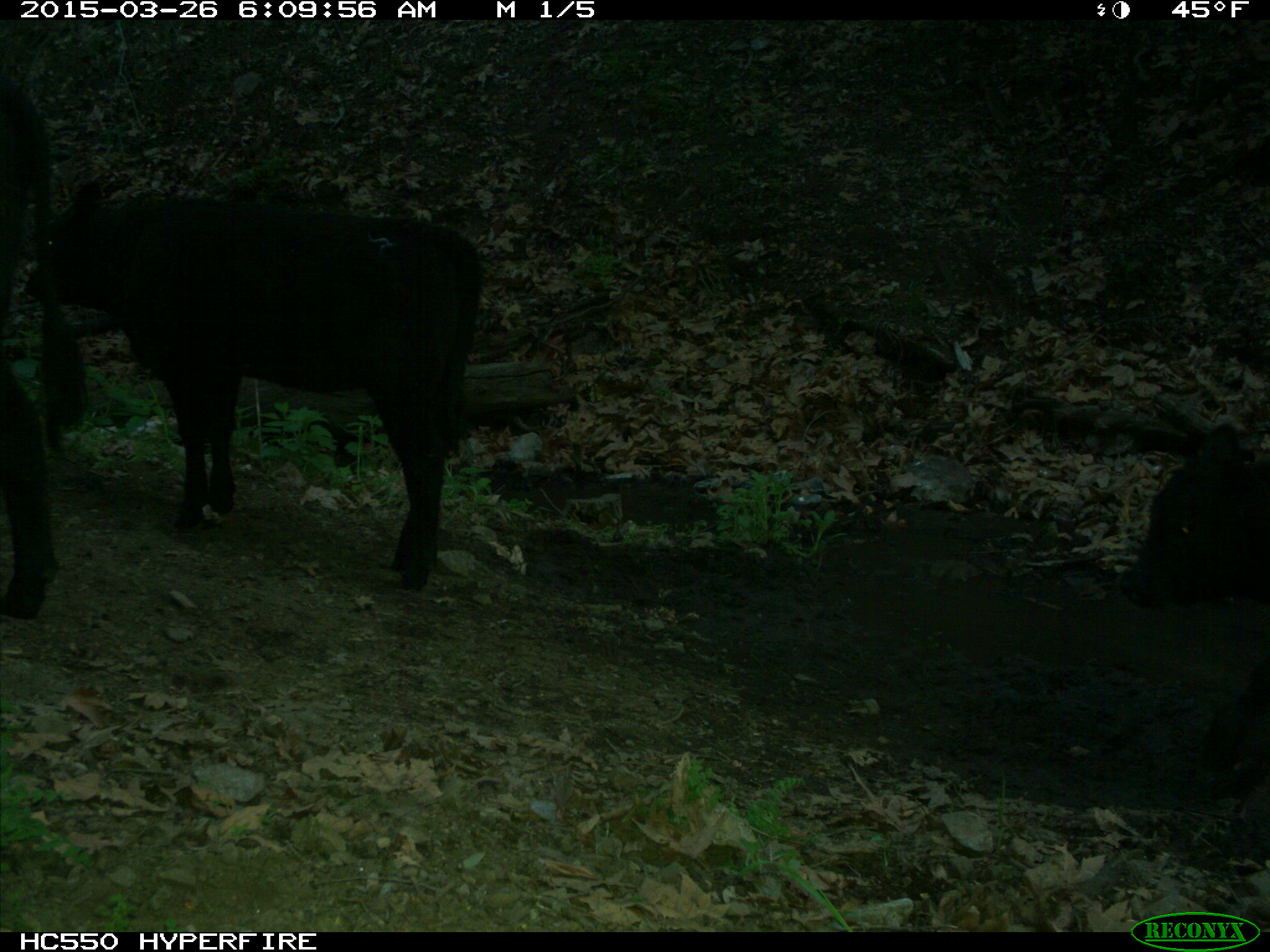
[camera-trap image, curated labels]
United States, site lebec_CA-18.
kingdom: Animalia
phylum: Chordata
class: Mammalia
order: Artiodactyla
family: Bovidae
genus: Bos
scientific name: Bos taurus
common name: domestic cow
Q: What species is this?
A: Bos taurus (domestic cow).